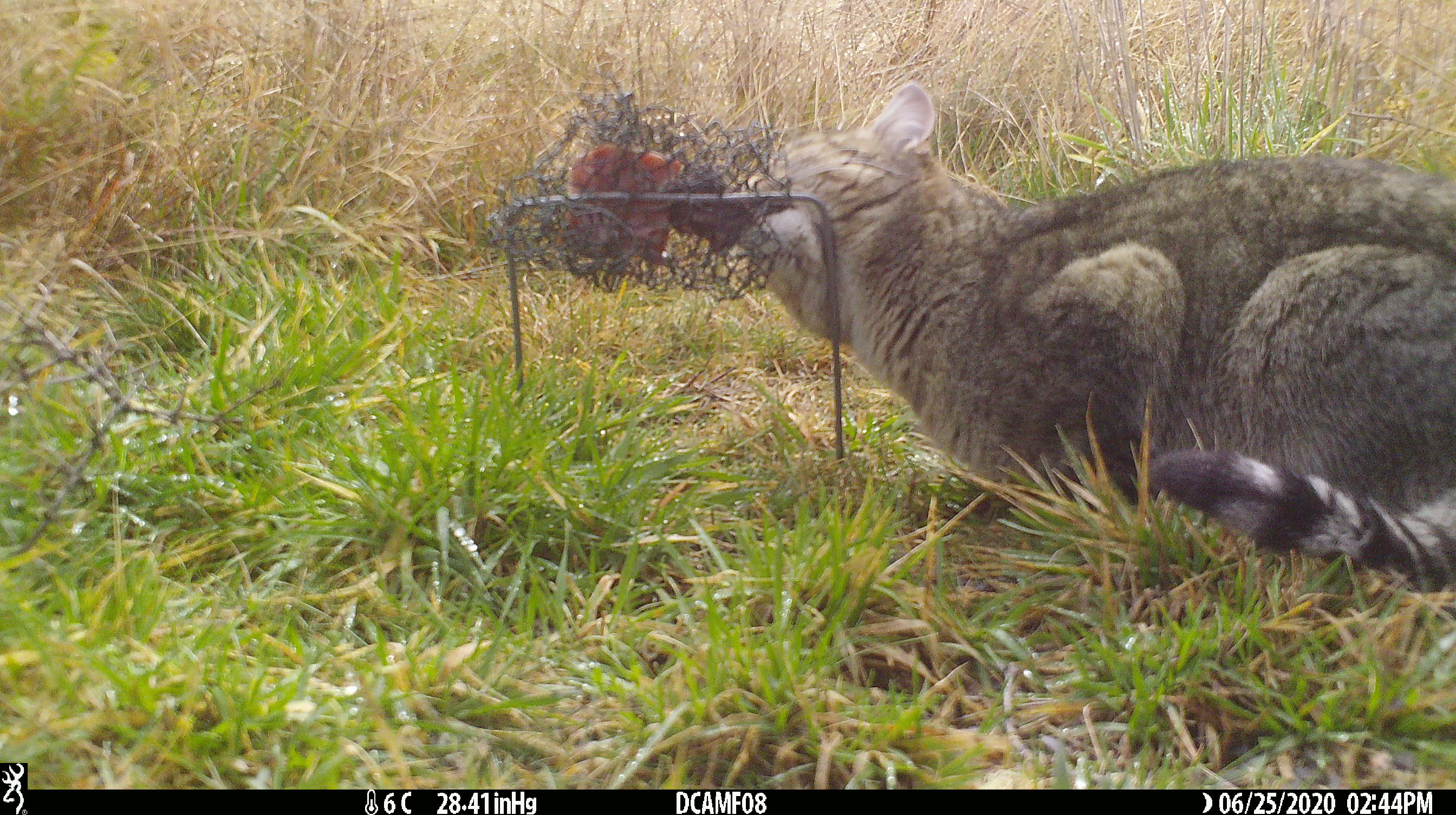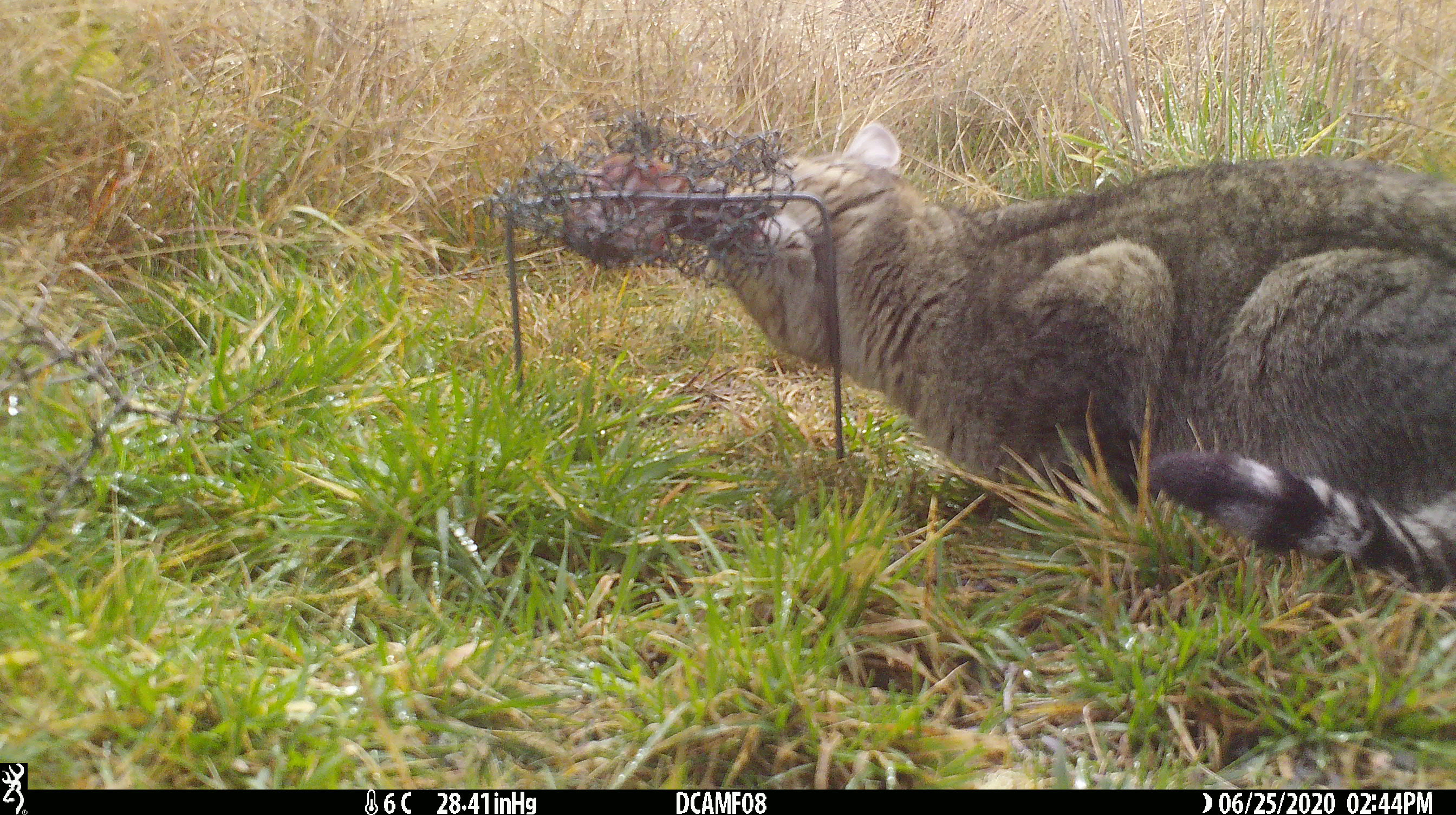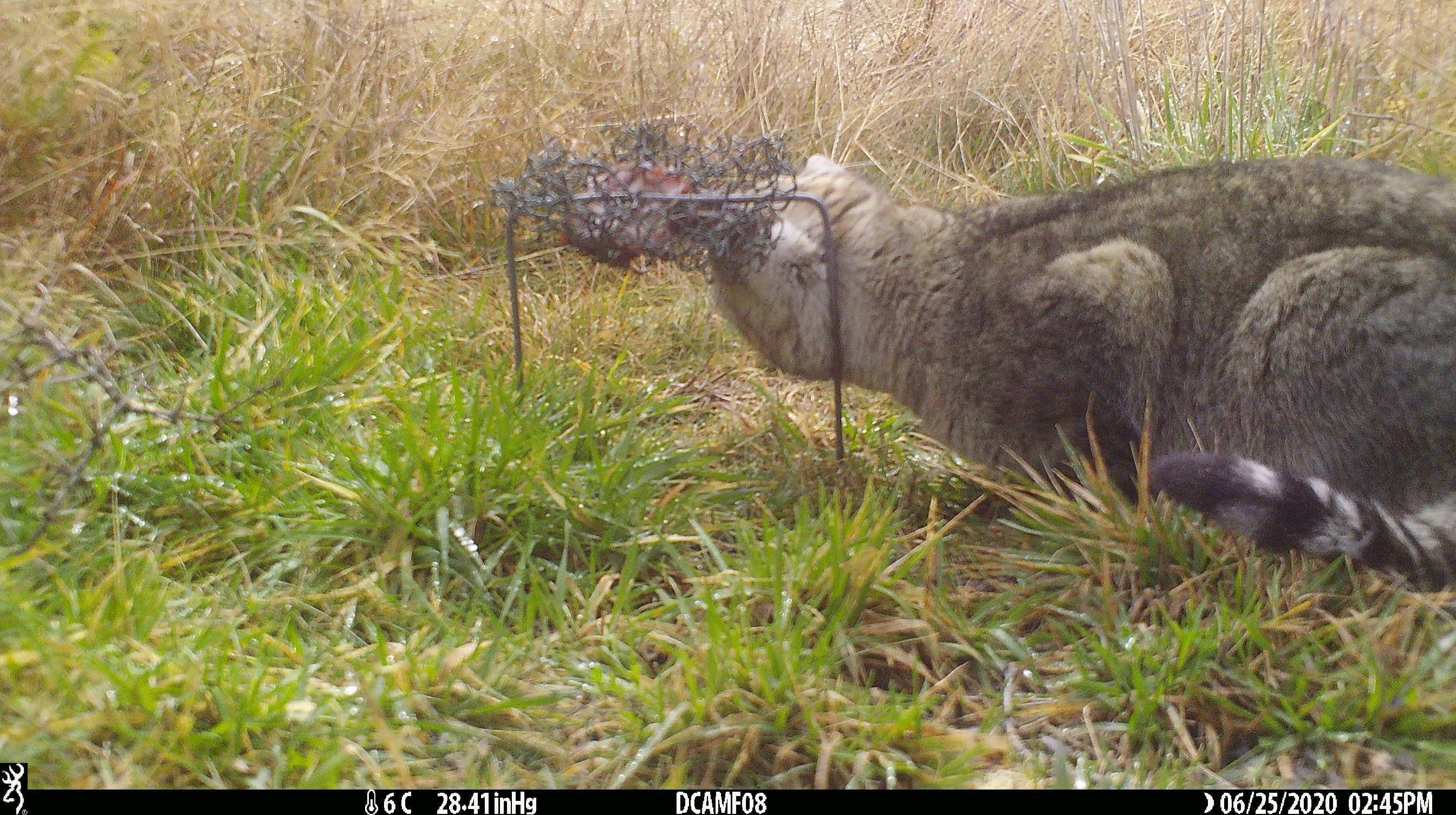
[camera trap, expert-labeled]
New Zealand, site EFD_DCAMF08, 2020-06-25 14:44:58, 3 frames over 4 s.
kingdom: Animalia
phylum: Chordata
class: Mammalia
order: Carnivora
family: Felidae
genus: Felis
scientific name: Felis catus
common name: domestic cat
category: cat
Cat (domestic cat) (Felis catus).